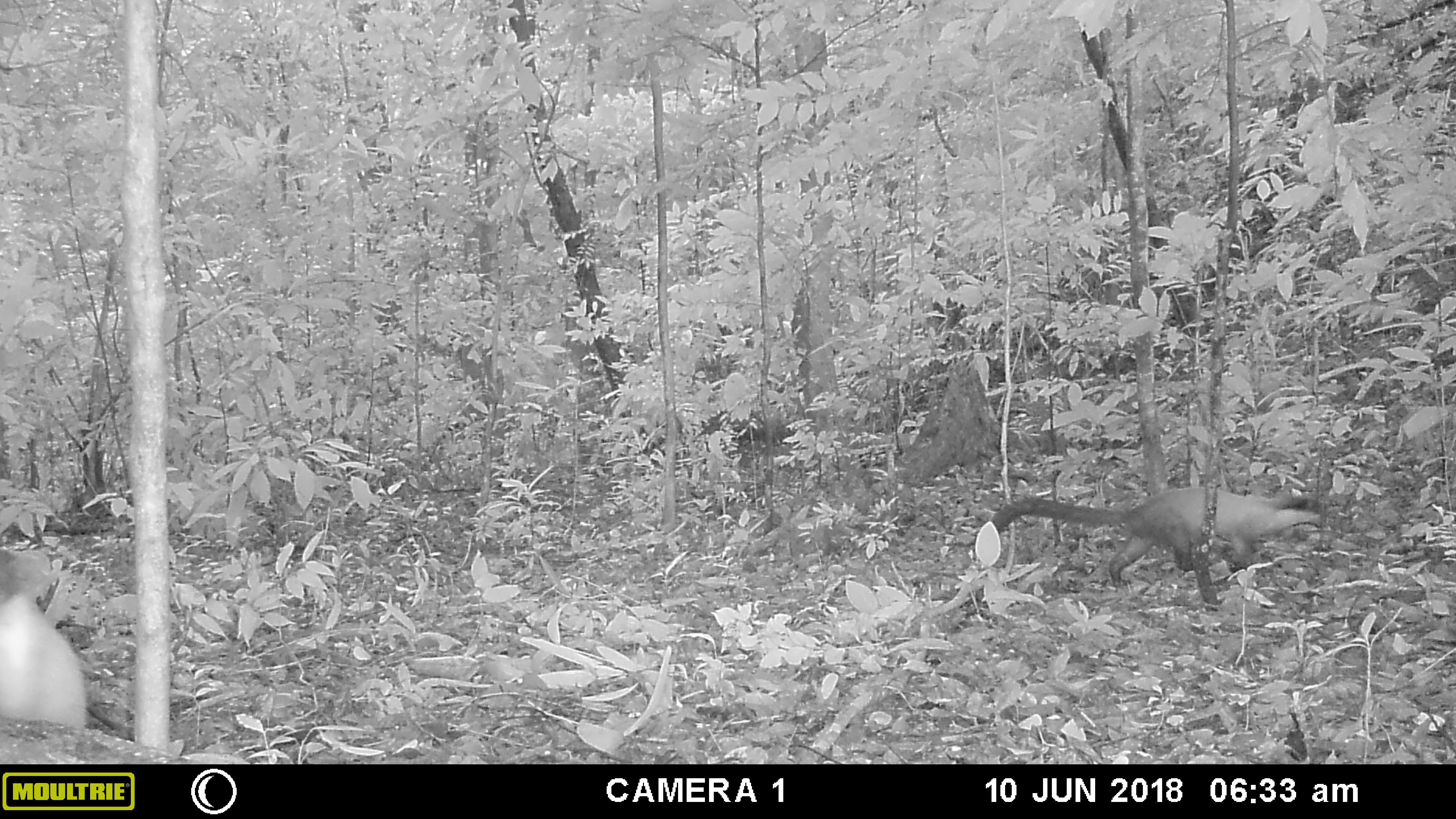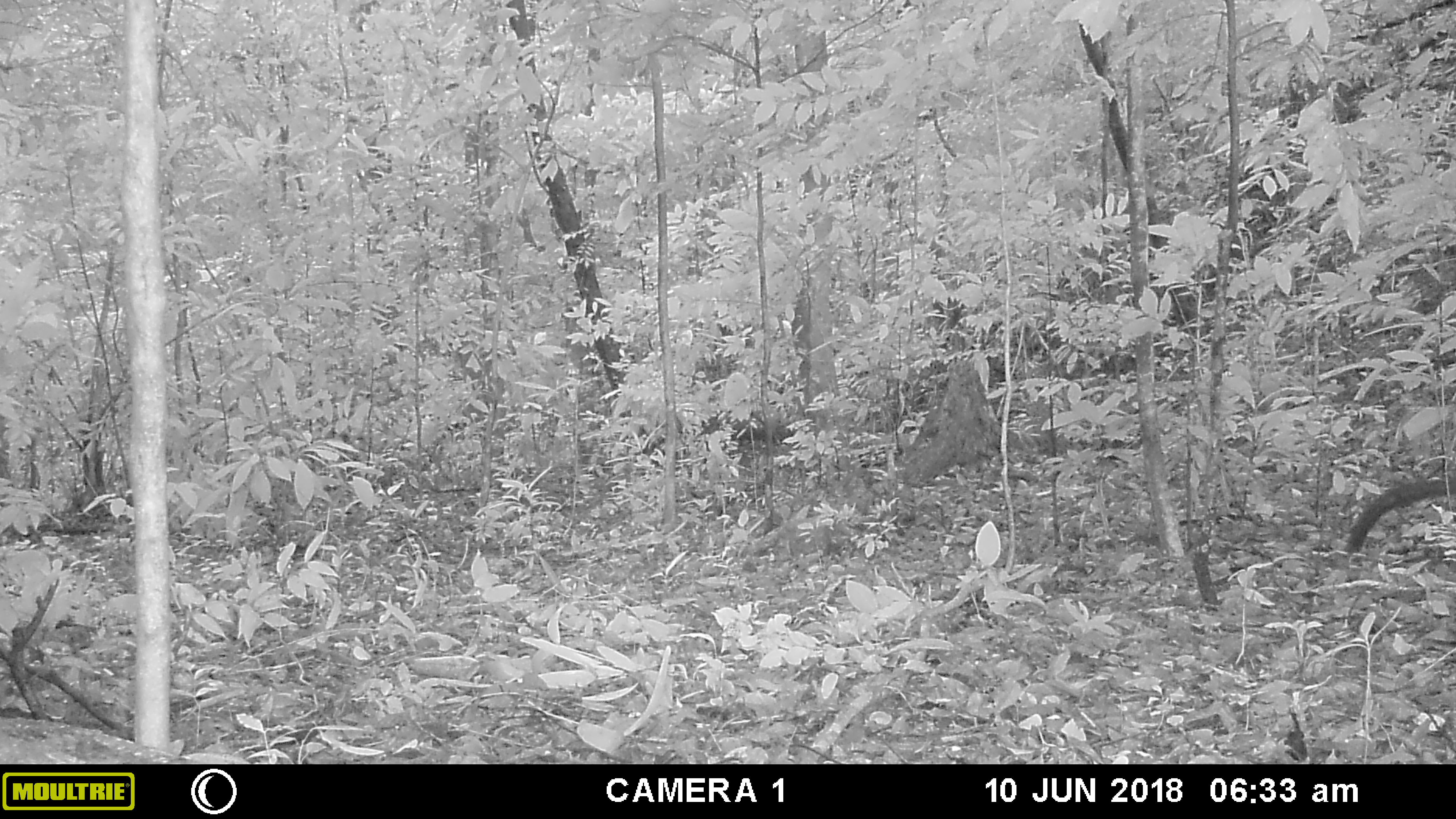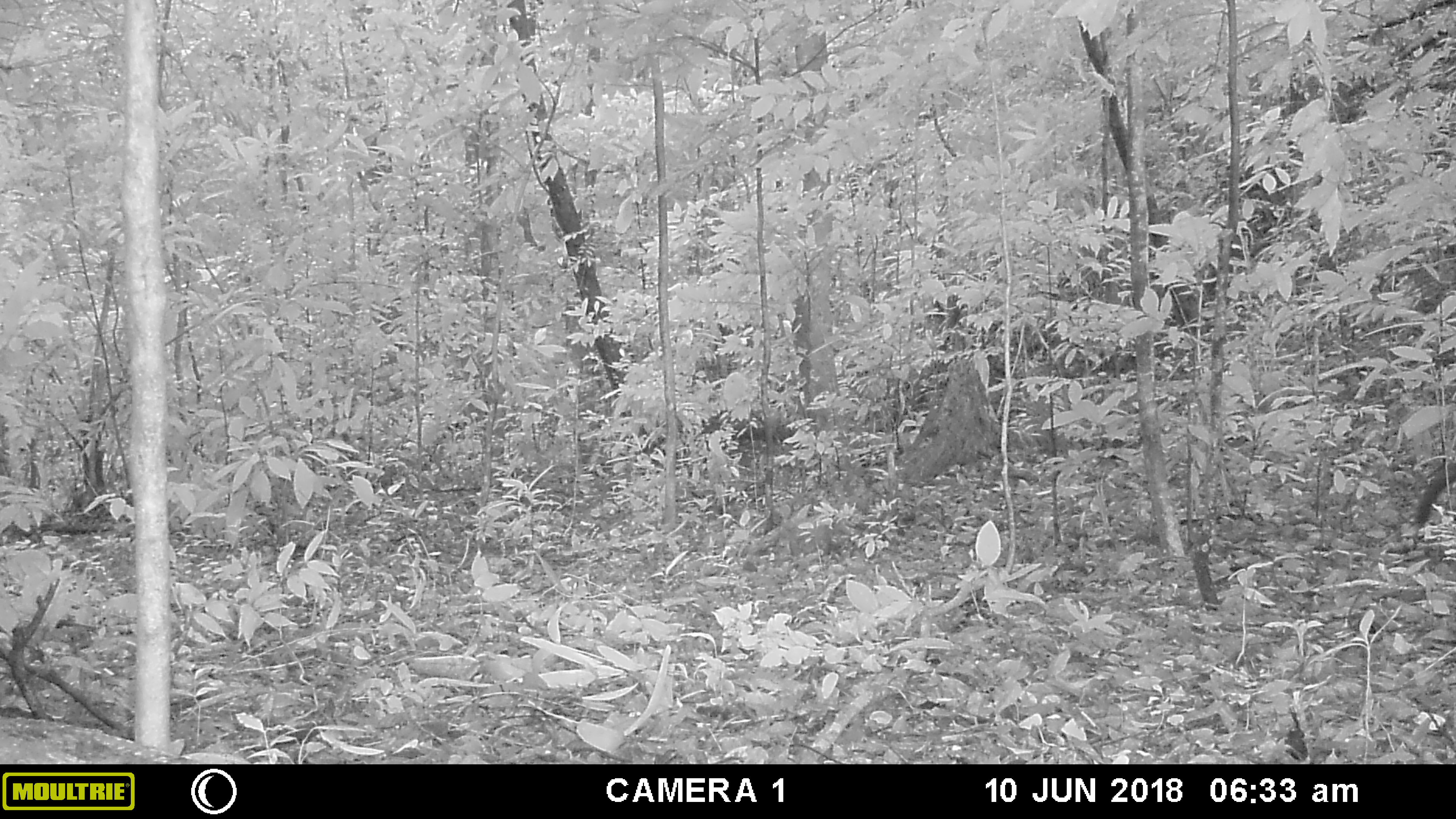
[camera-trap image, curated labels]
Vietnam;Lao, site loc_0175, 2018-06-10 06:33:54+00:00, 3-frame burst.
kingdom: Animalia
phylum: Chordata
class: Mammalia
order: Carnivora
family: Mustelidae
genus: Martes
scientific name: Martes flavigula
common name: yellow-throated marten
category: yellow throated marten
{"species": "yellow throated marten (yellow-throated marten) (Martes flavigula)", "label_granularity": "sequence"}